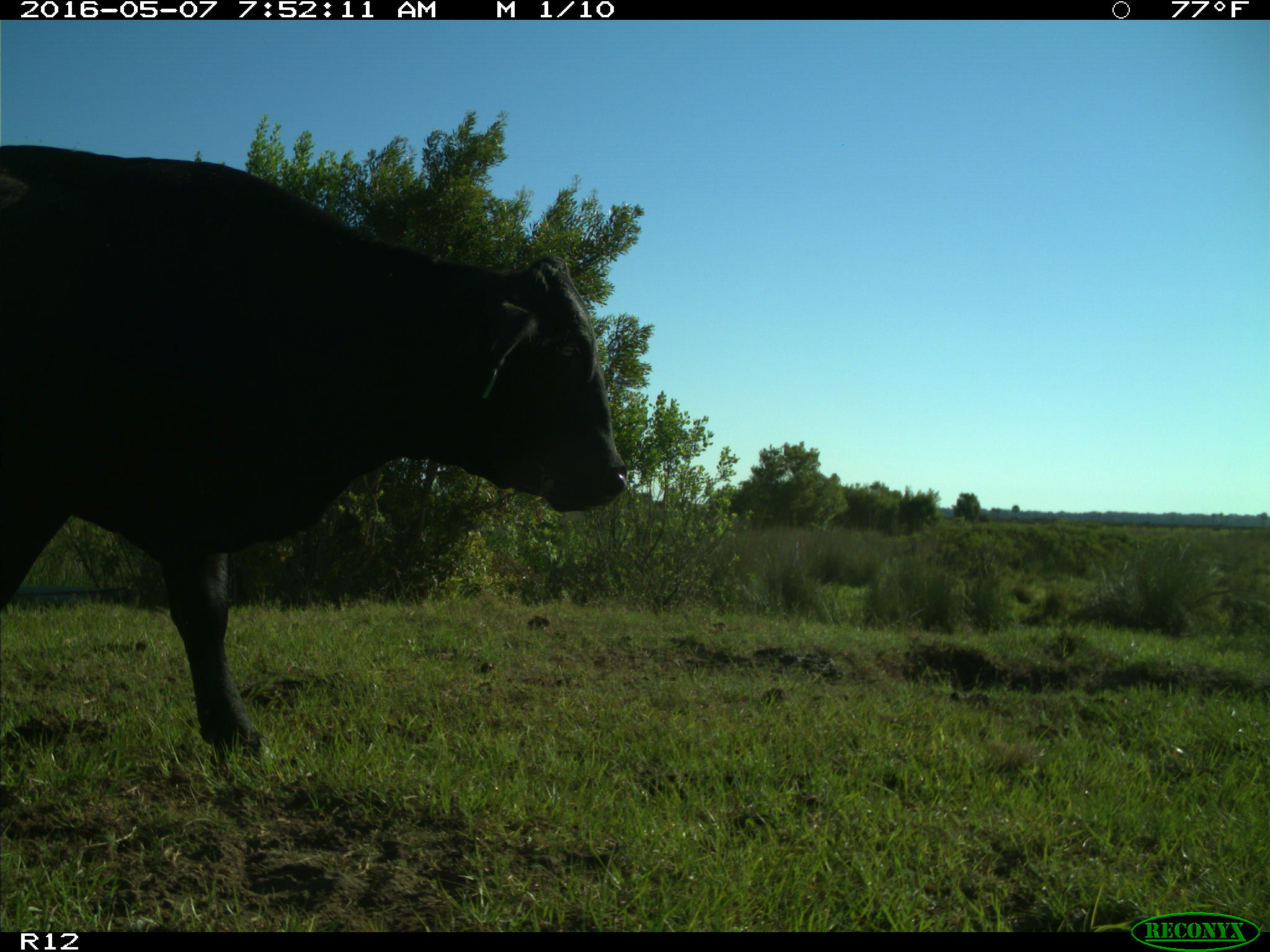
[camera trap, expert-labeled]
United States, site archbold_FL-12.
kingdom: Animalia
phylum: Chordata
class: Mammalia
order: Artiodactyla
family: Bovidae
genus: Bos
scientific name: Bos taurus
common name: domestic cow